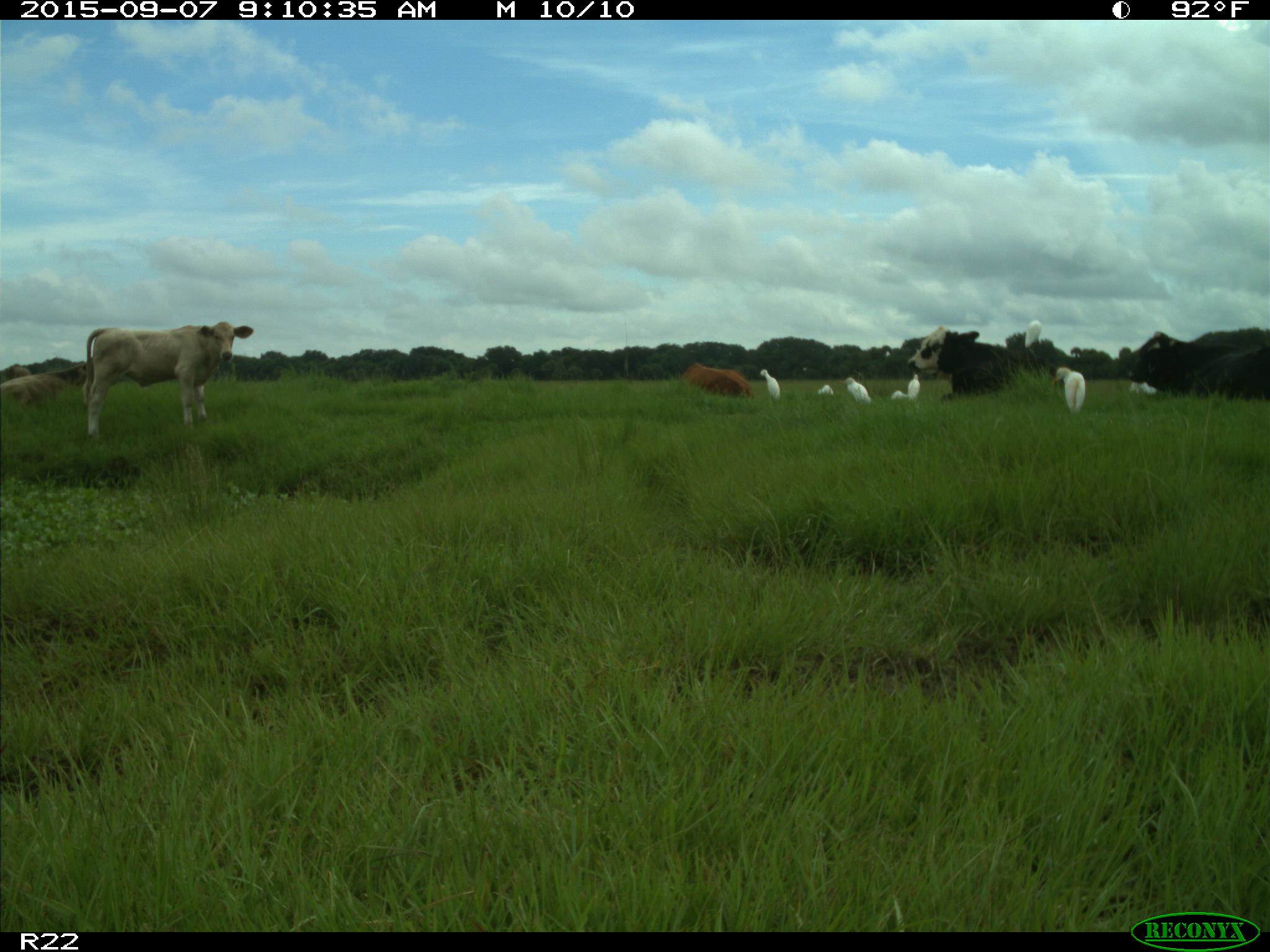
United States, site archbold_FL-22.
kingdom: Animalia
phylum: Chordata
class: Mammalia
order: Artiodactyla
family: Bovidae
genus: Bos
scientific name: Bos taurus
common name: domestic cow